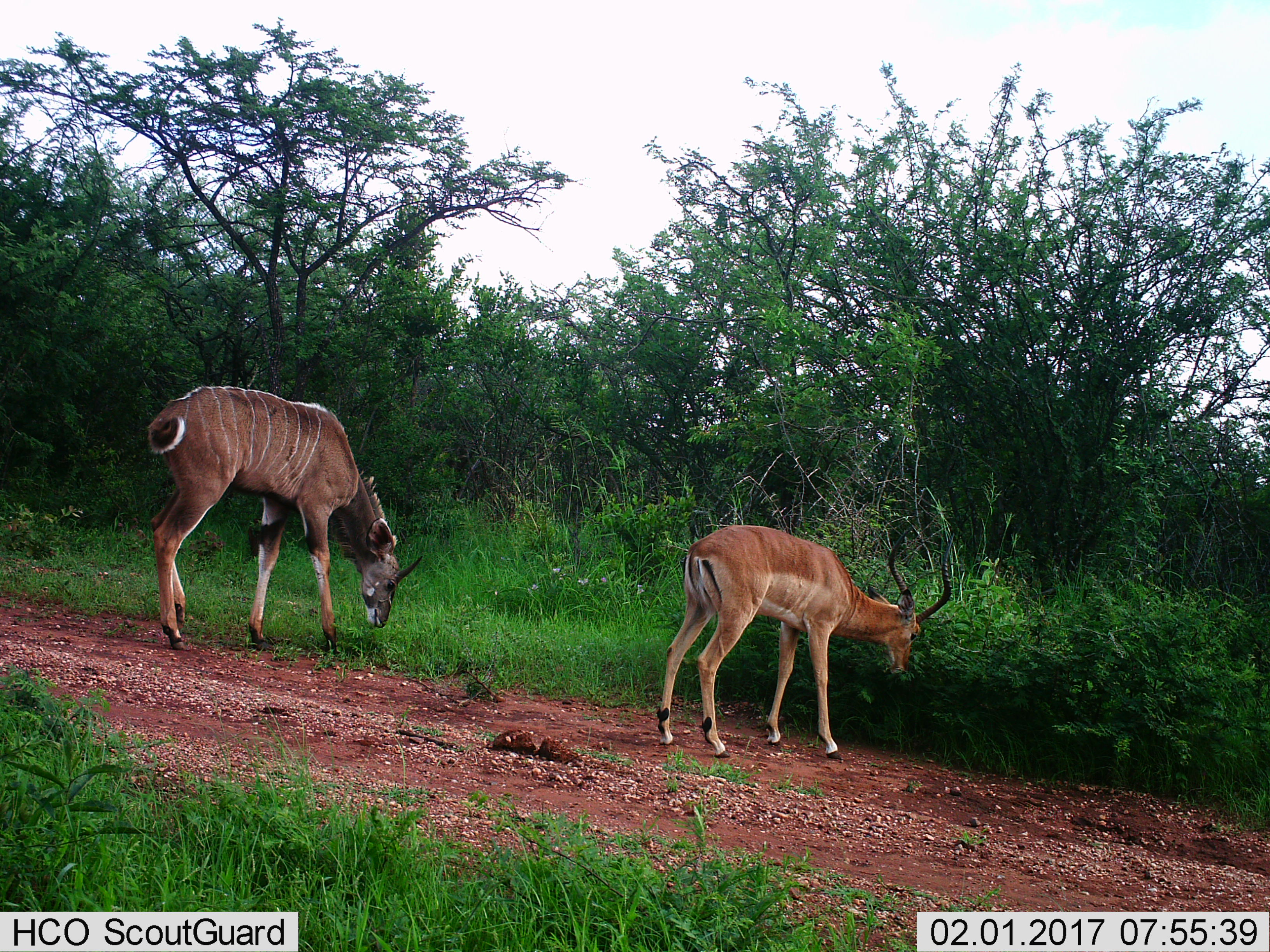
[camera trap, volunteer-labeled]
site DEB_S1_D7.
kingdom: Animalia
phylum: Chordata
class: Mammalia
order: Artiodactyla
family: Bovidae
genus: Aepyceros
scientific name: Aepyceros melampus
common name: impala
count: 1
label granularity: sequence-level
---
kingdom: Animalia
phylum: Chordata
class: Mammalia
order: Artiodactyla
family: Bovidae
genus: Tragelaphus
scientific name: Tragelaphus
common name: kudu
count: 1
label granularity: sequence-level